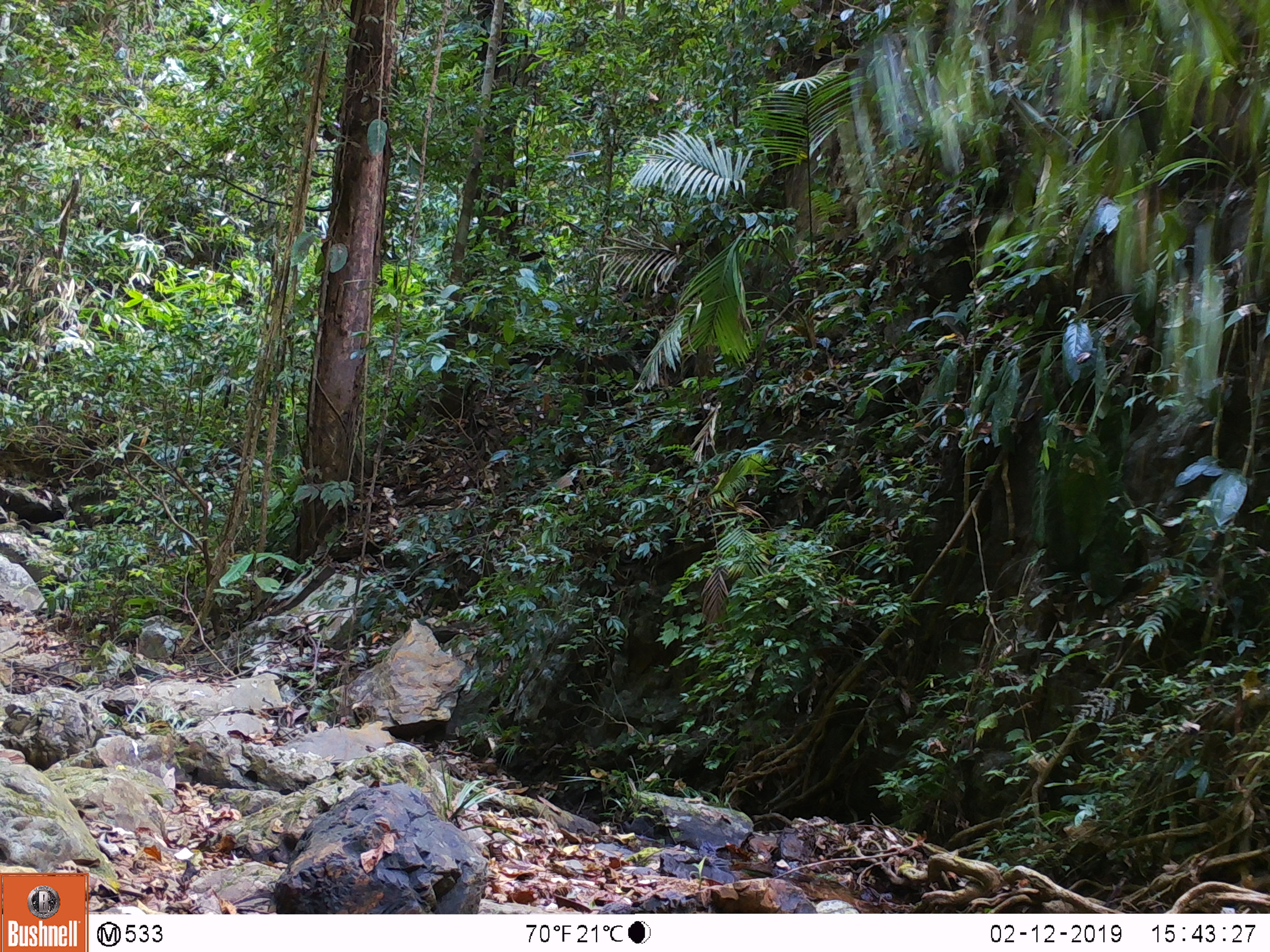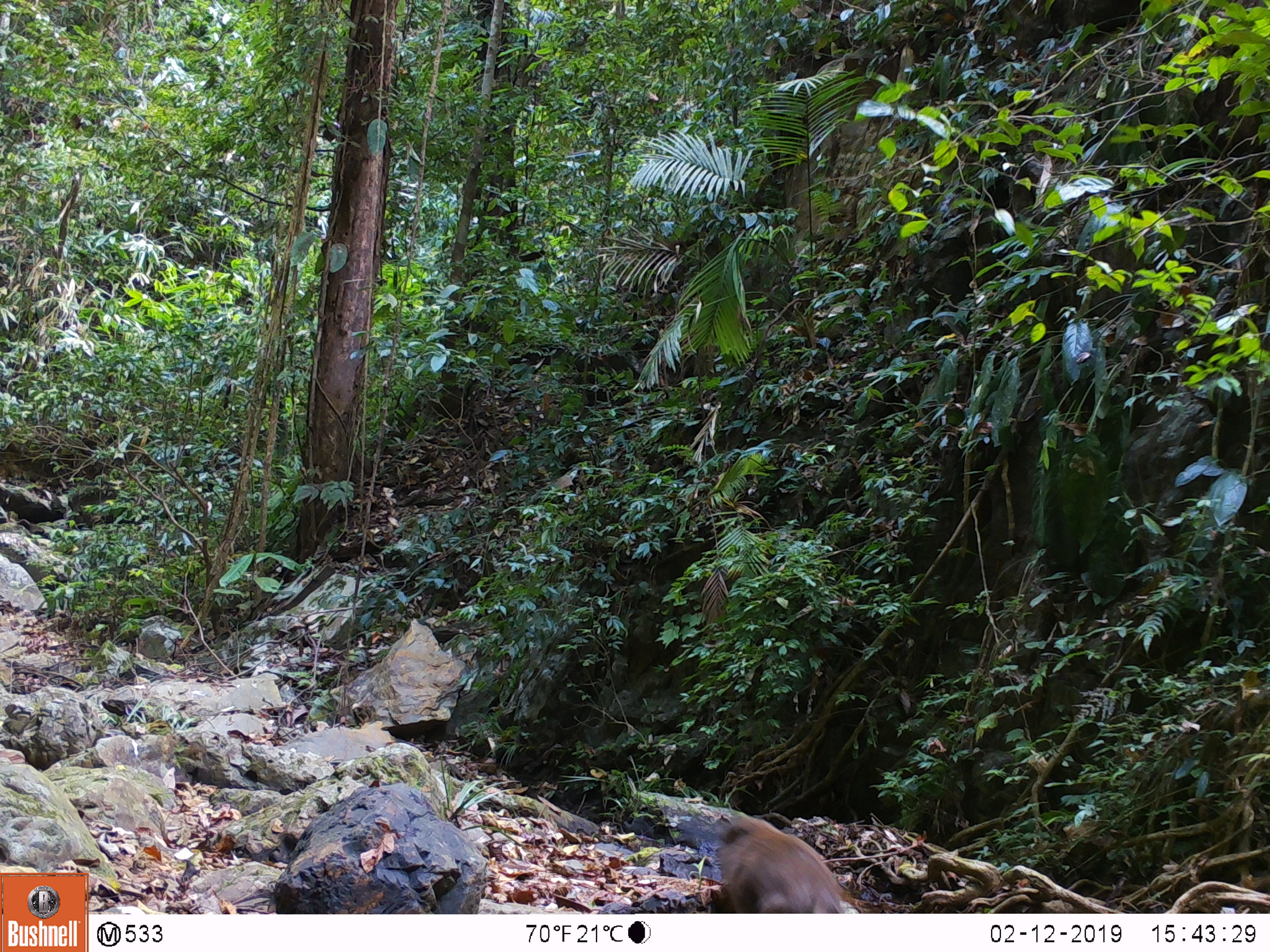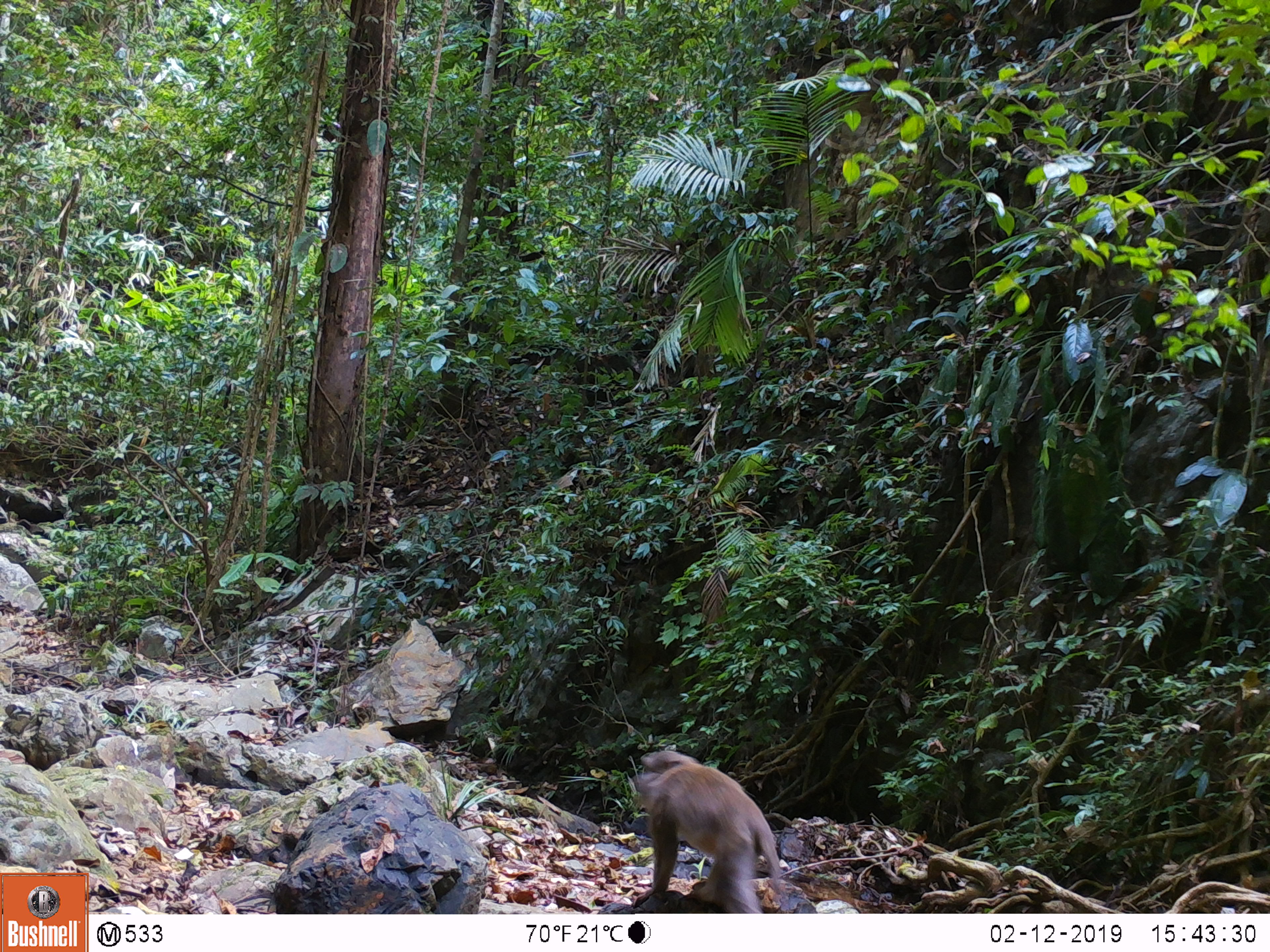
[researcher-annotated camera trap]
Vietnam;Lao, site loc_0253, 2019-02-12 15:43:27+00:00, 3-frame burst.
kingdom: Animalia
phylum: Chordata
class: Mammalia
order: Primates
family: Cercopithecidae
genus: Macaca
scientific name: Macaca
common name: macaques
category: assam or rhesus macaque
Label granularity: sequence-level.